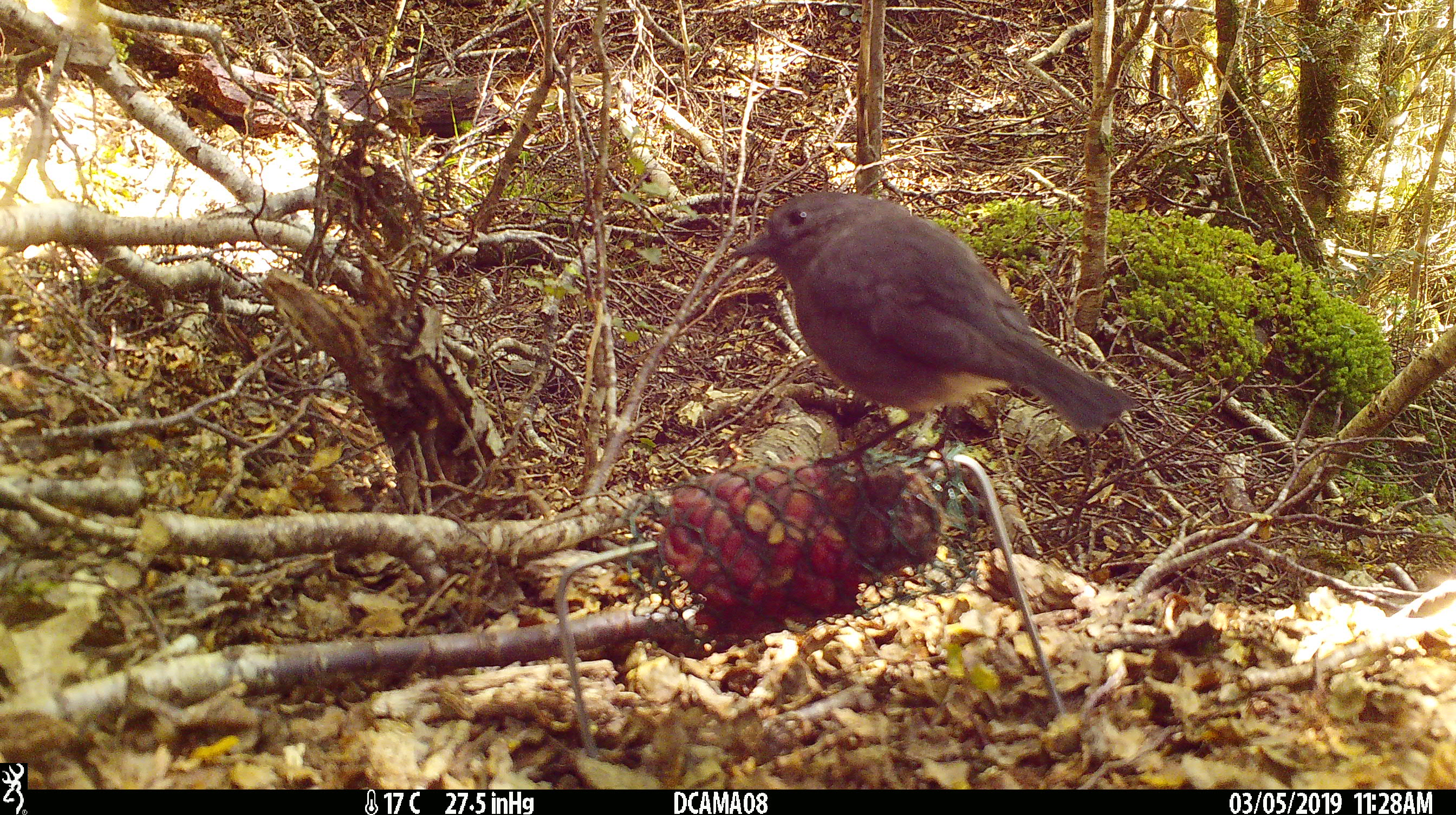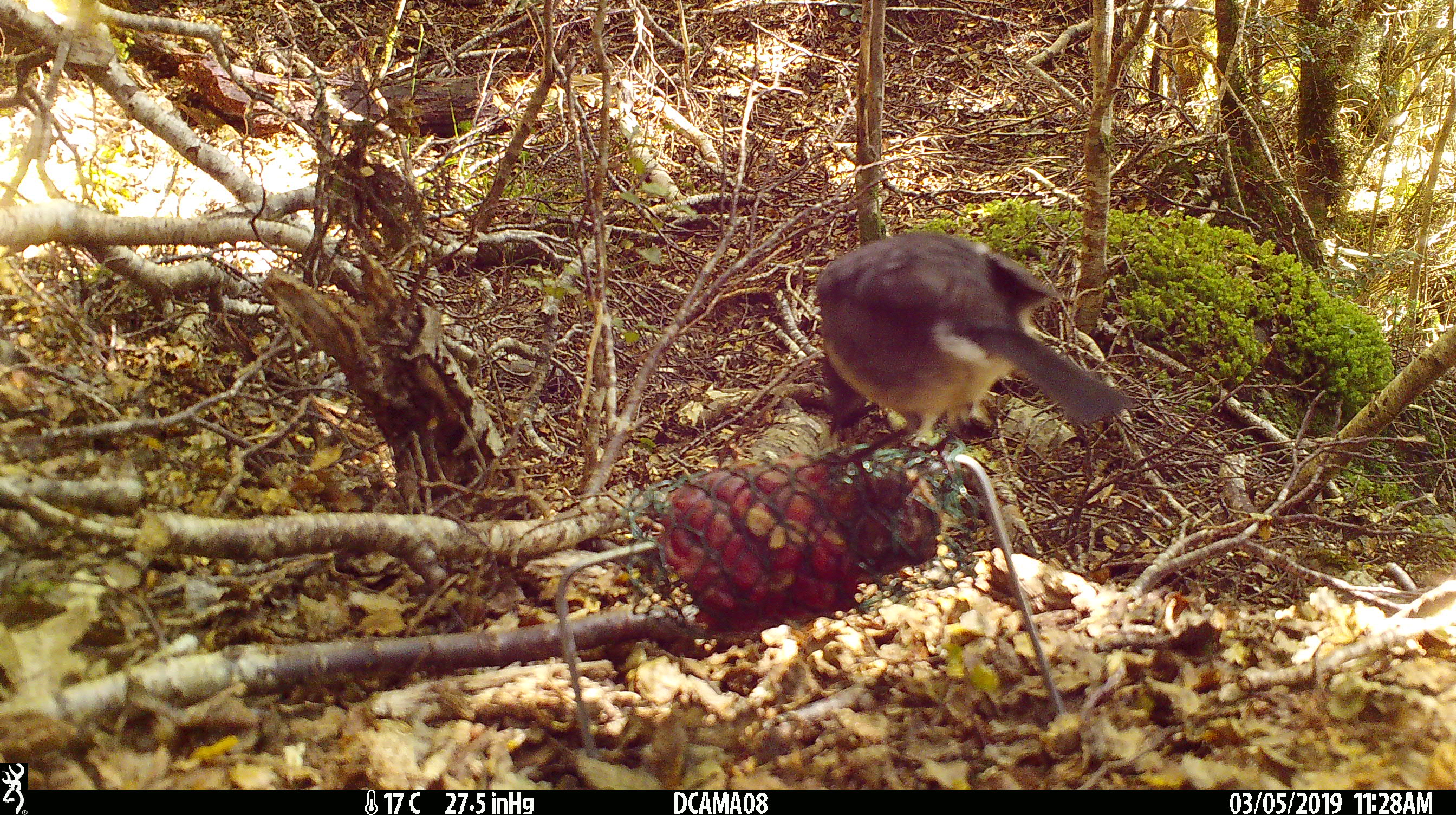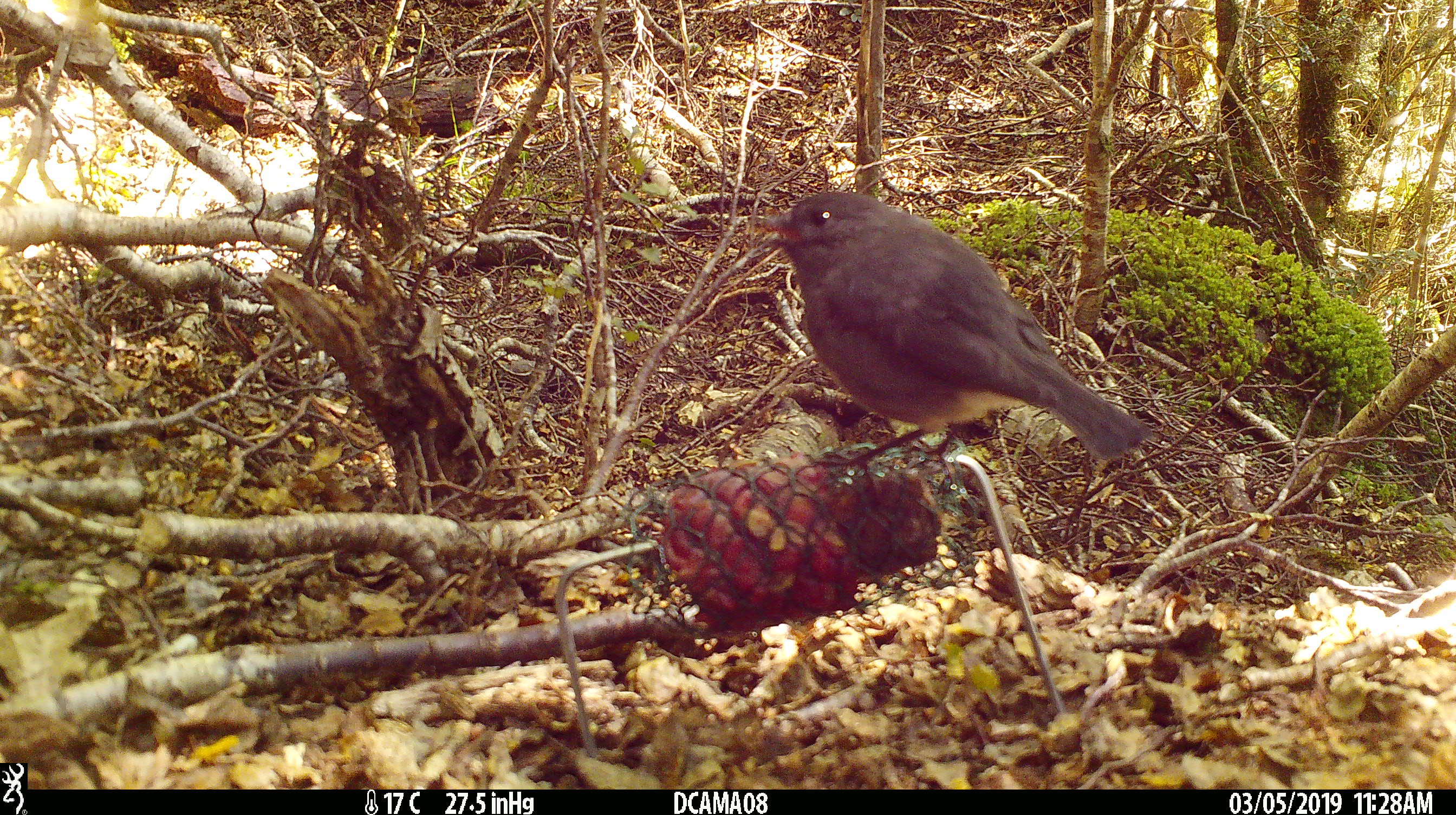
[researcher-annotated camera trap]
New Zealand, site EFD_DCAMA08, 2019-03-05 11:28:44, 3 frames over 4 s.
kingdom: Animalia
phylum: Chordata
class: Aves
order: Passeriformes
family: Petroicidae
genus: Petroica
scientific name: Petroica australis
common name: new zealand robin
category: robin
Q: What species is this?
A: Robin (new zealand robin) (Petroica australis).